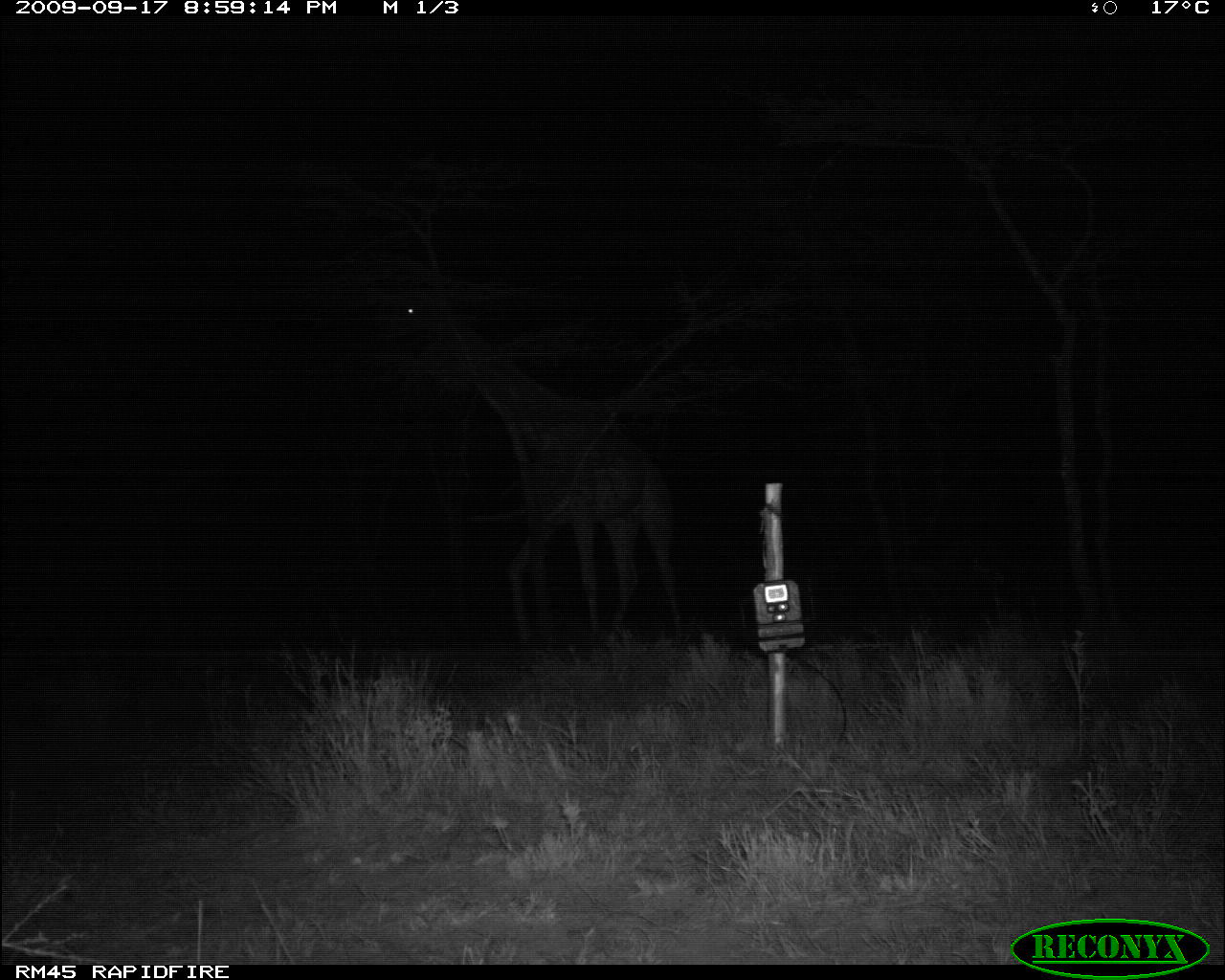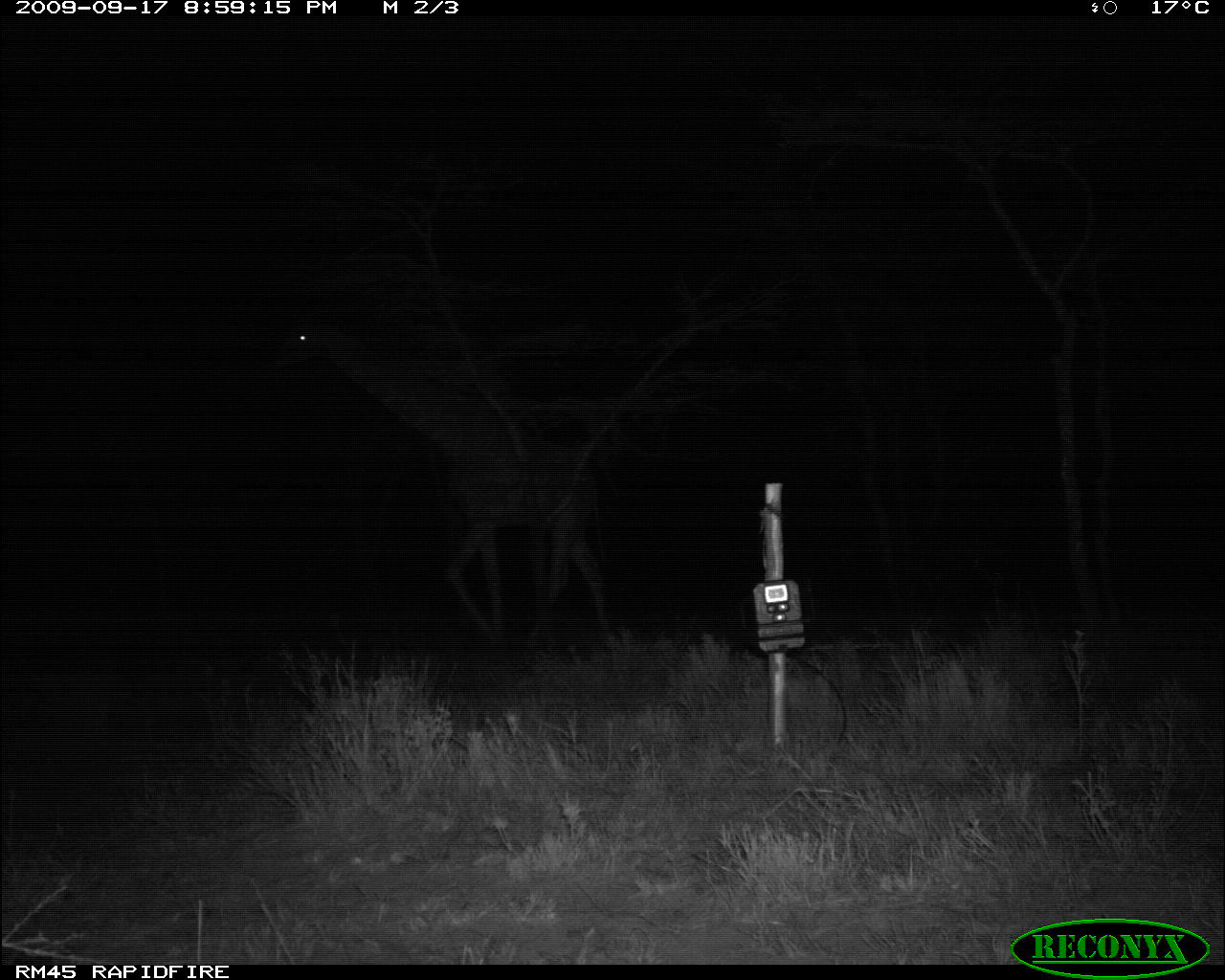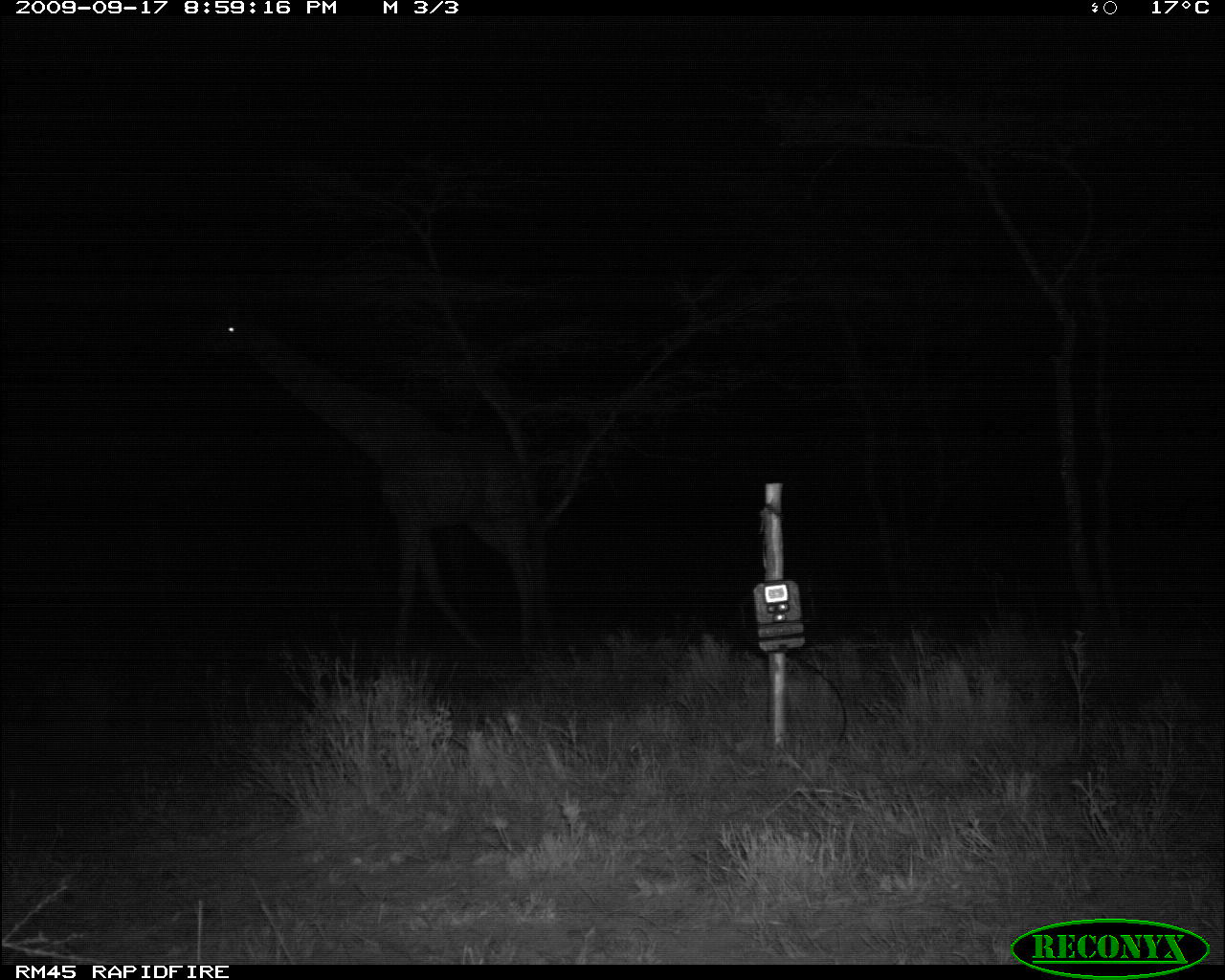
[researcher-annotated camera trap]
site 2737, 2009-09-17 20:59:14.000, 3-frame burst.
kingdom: Animalia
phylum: Chordata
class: Mammalia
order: Artiodactyla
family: Giraffidae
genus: Giraffa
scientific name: Giraffa camelopardalis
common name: giraffe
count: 1